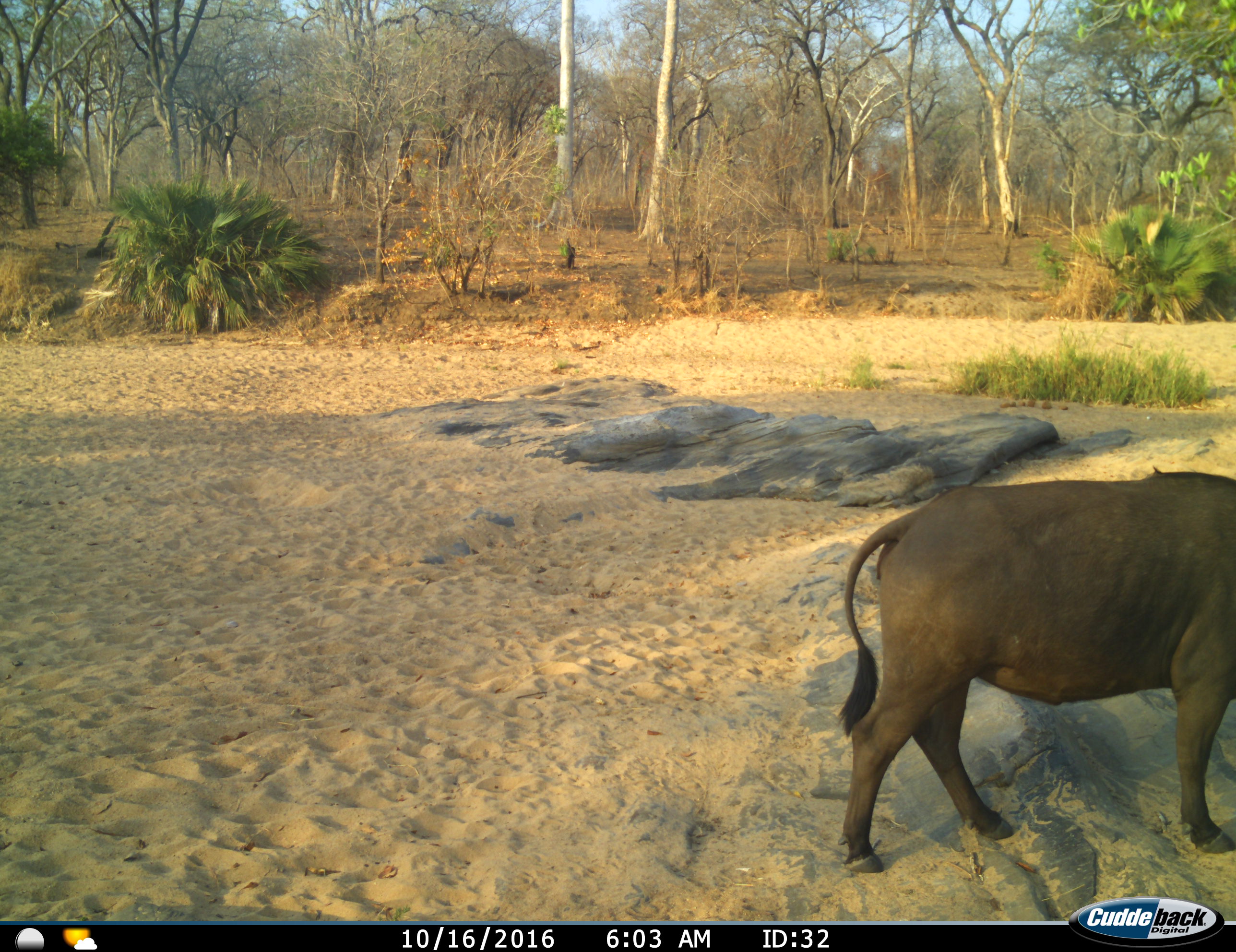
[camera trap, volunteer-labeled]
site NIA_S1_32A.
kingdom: Animalia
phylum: Chordata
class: Mammalia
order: Artiodactyla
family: Bovidae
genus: Syncerus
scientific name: Syncerus caffer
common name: african buffalo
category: buffalo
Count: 1.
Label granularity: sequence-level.